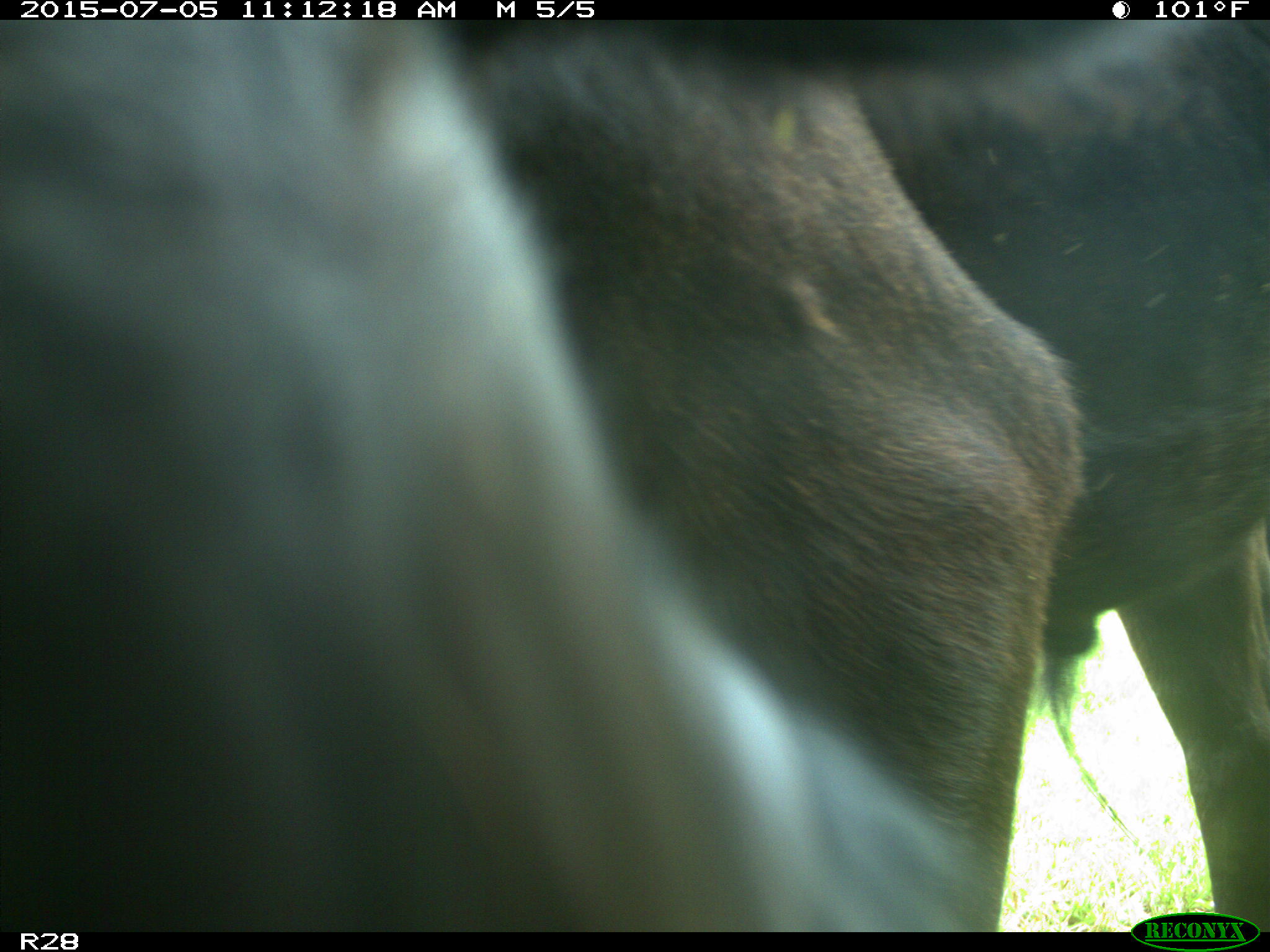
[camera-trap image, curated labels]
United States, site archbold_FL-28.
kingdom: Animalia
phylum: Chordata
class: Mammalia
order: Artiodactyla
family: Bovidae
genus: Bos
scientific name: Bos taurus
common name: domestic cow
Bos taurus (domestic cow).